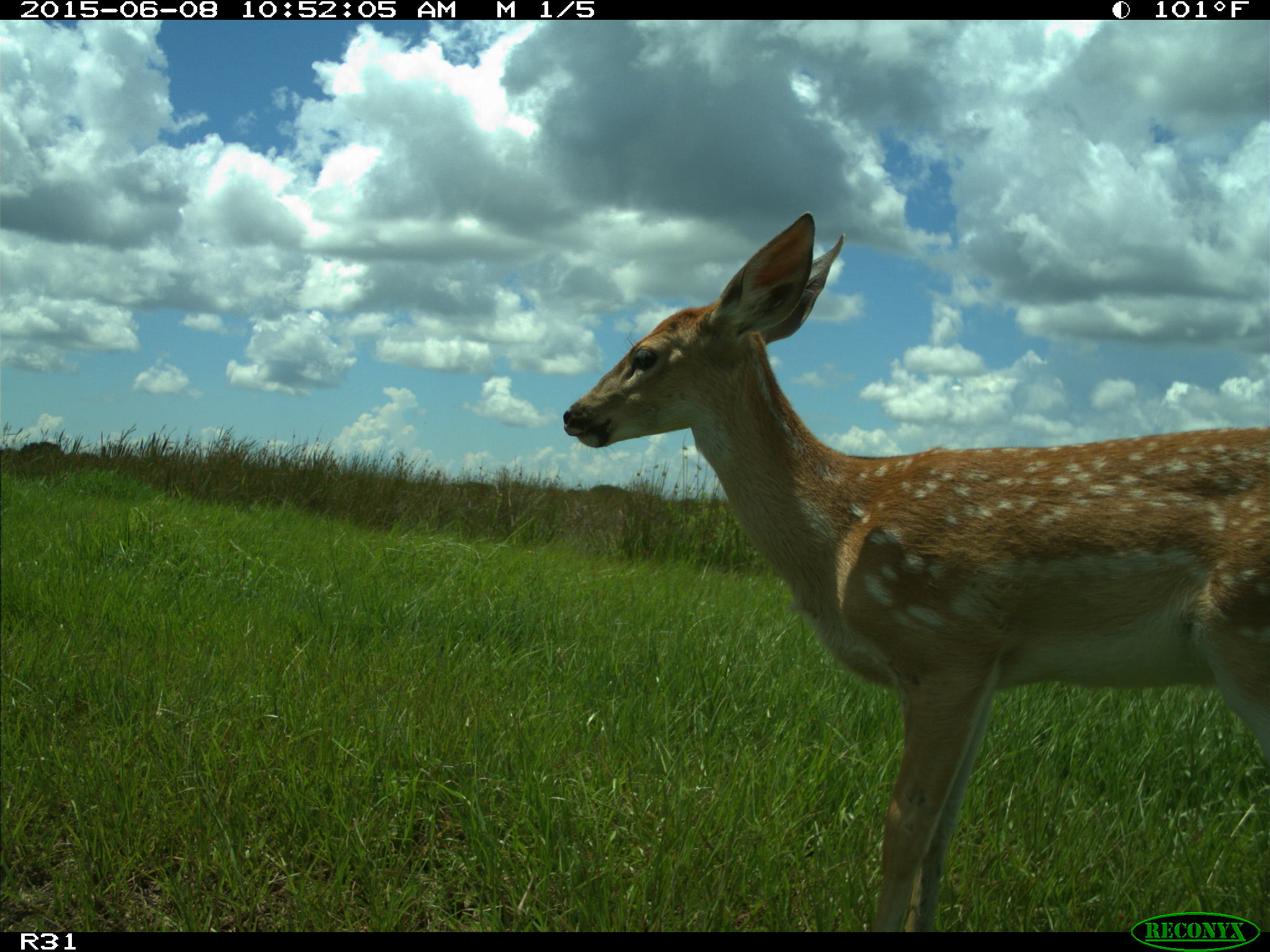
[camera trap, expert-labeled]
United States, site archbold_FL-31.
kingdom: Animalia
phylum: Chordata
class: Mammalia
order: Artiodactyla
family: Cervidae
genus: Odocoileus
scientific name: Odocoileus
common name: deer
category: unidentified deer